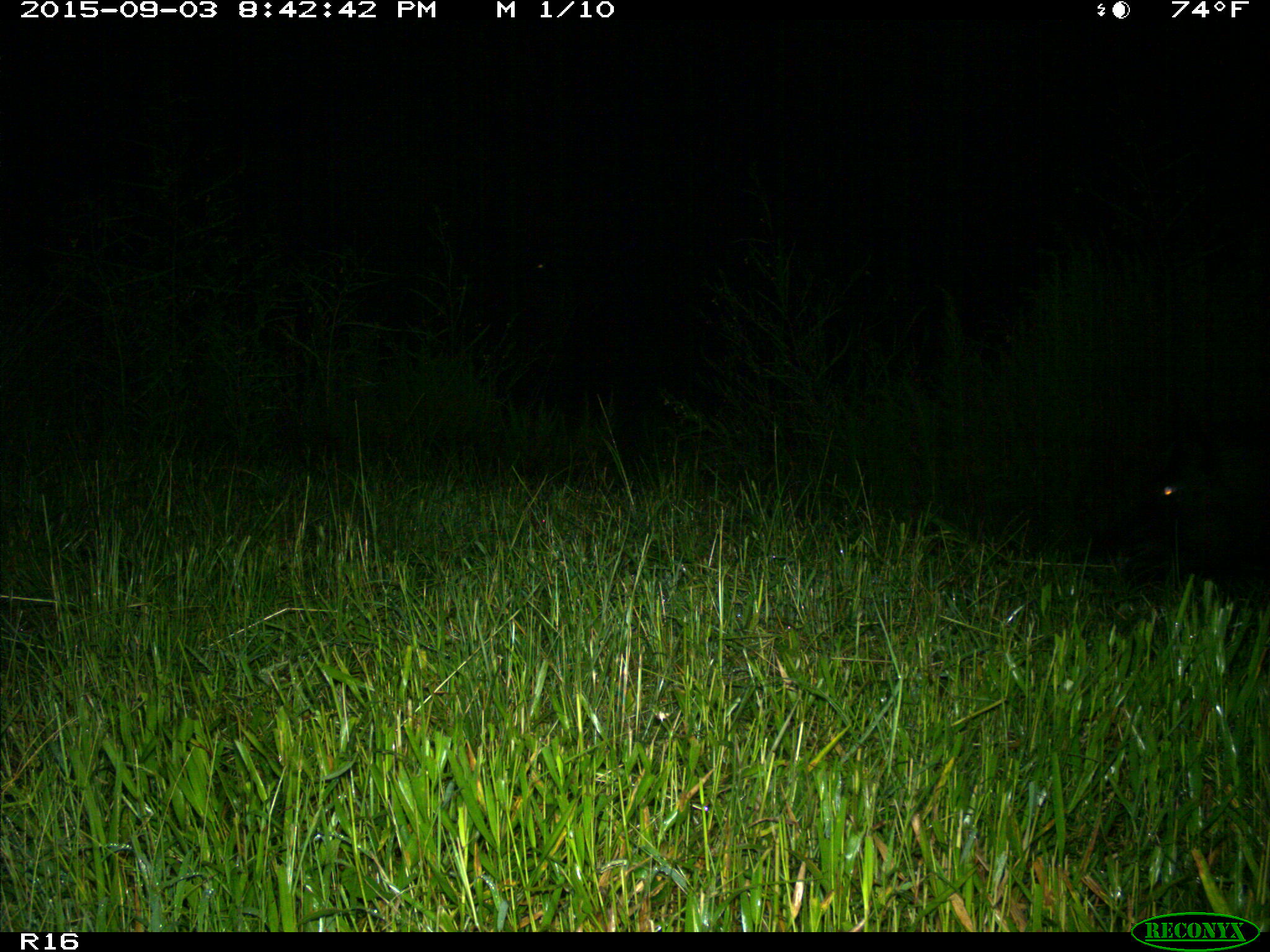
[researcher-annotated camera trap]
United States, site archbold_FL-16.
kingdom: Animalia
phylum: Chordata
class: Mammalia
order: Artiodactyla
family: Suidae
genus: Sus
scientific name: Sus scrofa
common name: wild boar